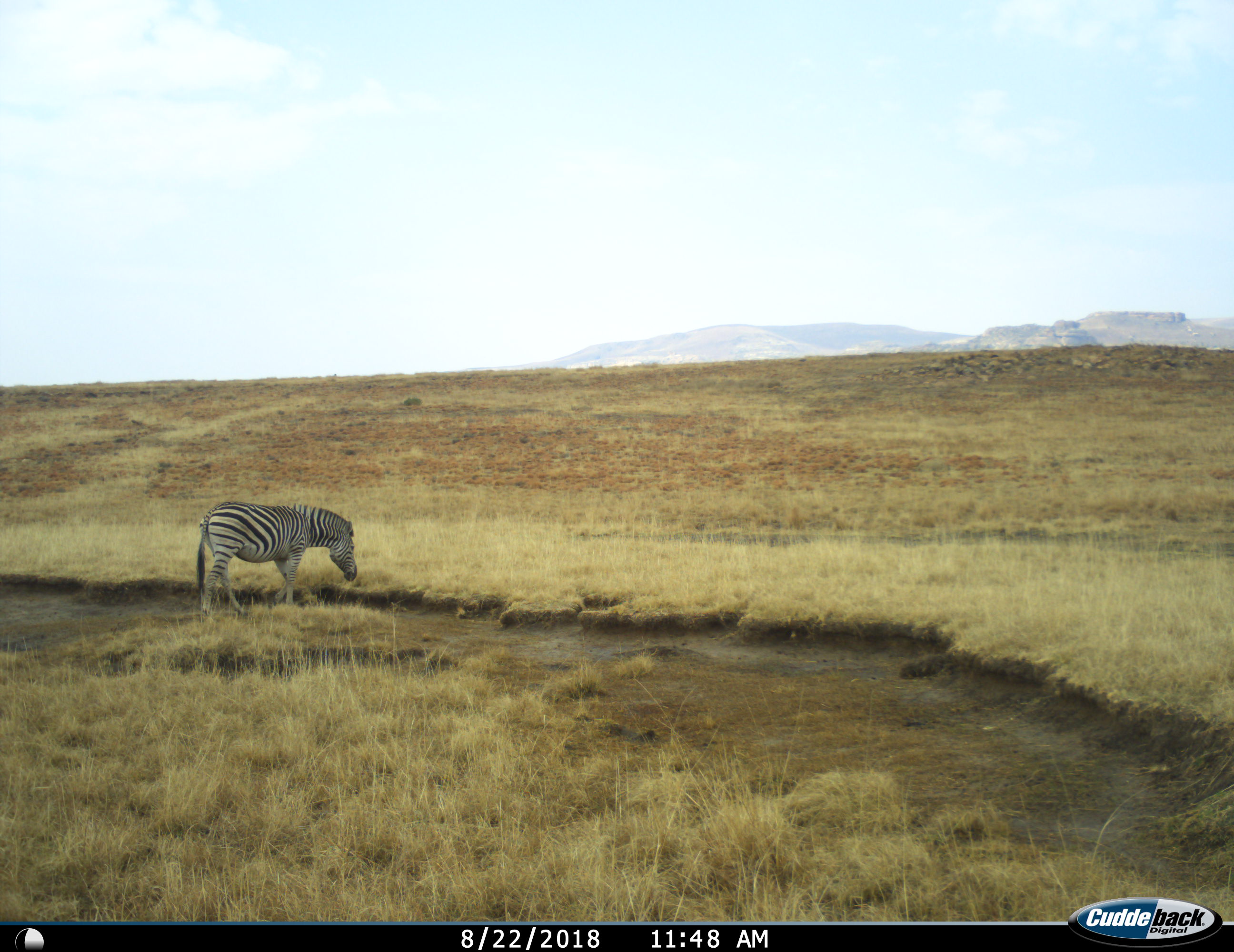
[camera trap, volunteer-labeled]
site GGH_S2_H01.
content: unidentified animal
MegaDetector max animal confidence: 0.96